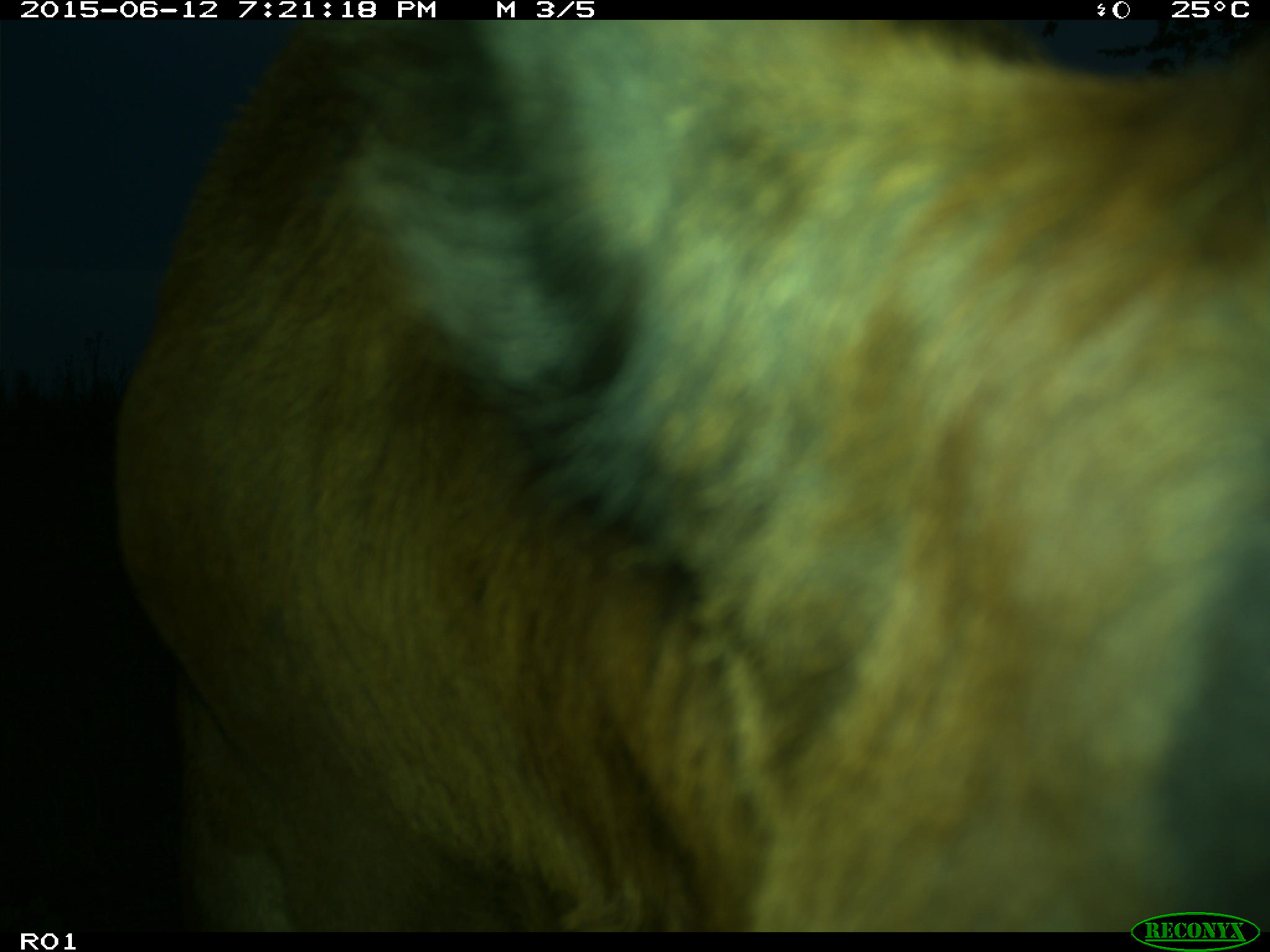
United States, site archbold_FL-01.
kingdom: Animalia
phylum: Chordata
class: Mammalia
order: Artiodactyla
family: Bovidae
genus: Bos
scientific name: Bos taurus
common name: domestic cow